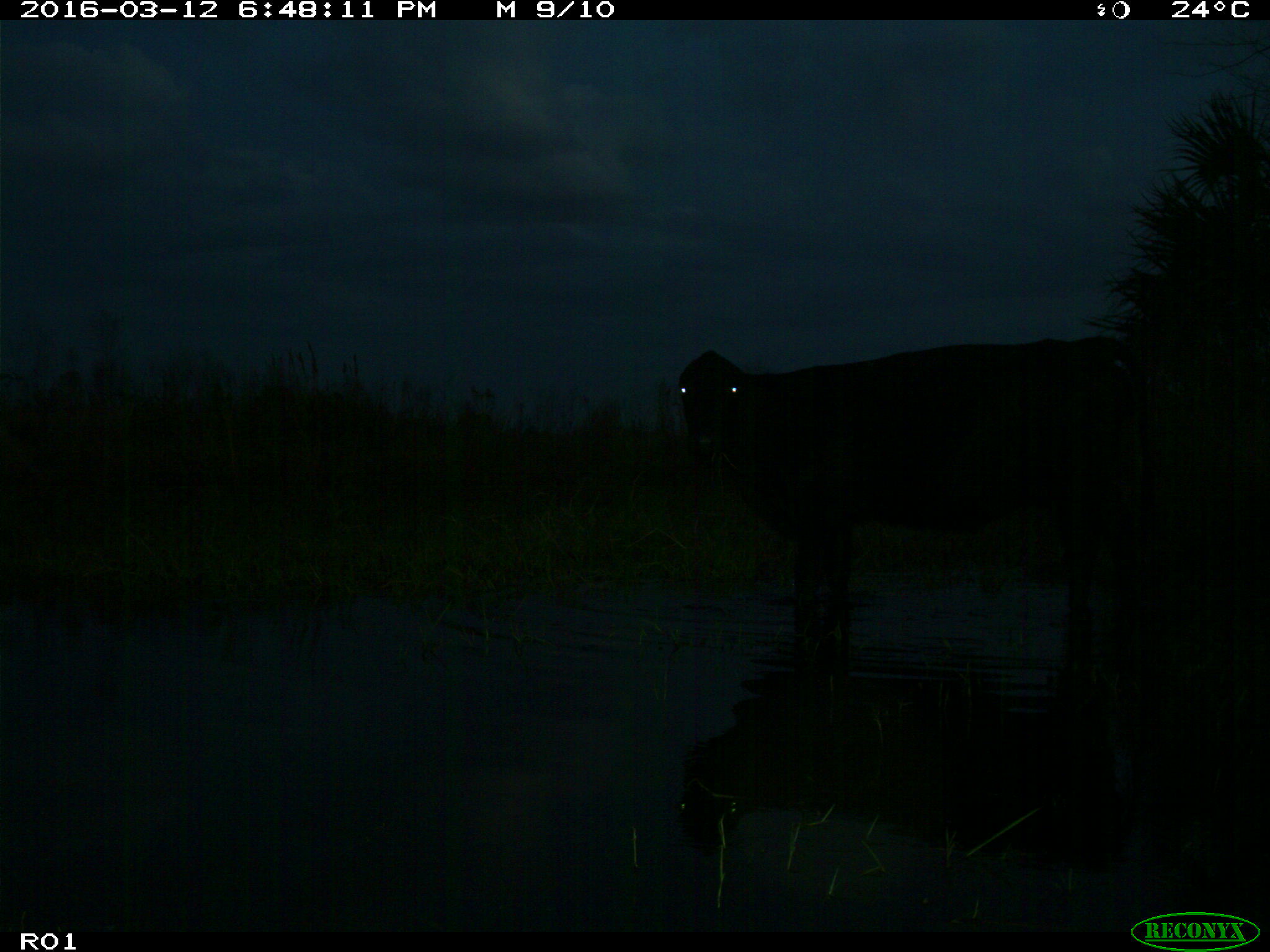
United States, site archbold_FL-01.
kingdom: Animalia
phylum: Chordata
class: Mammalia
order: Artiodactyla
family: Bovidae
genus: Bos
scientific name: Bos taurus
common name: domestic cow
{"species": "Bos taurus (domestic cow)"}